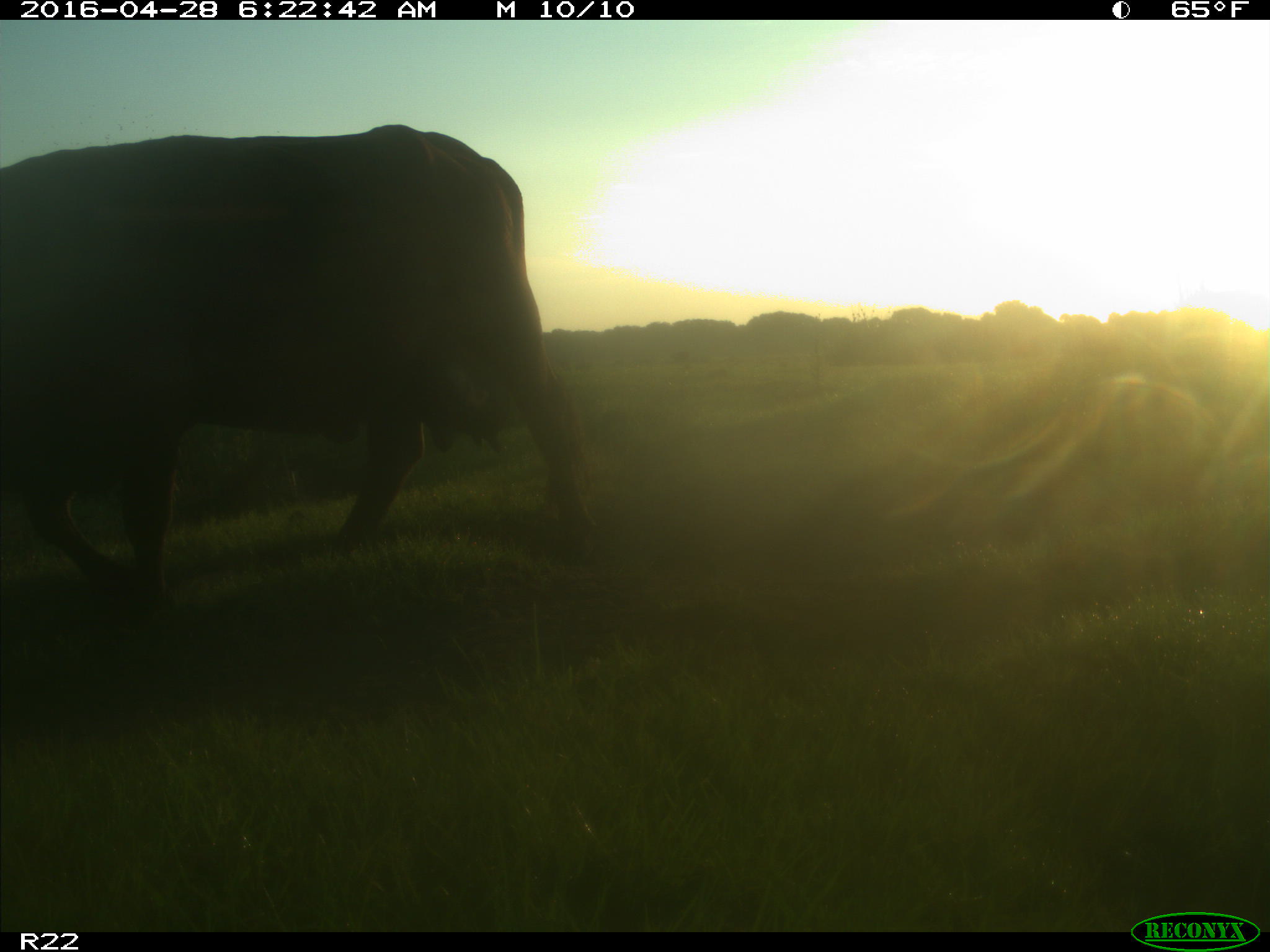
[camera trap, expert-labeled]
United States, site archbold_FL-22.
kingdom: Animalia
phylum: Chordata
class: Mammalia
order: Artiodactyla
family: Bovidae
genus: Bos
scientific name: Bos taurus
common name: domestic cow